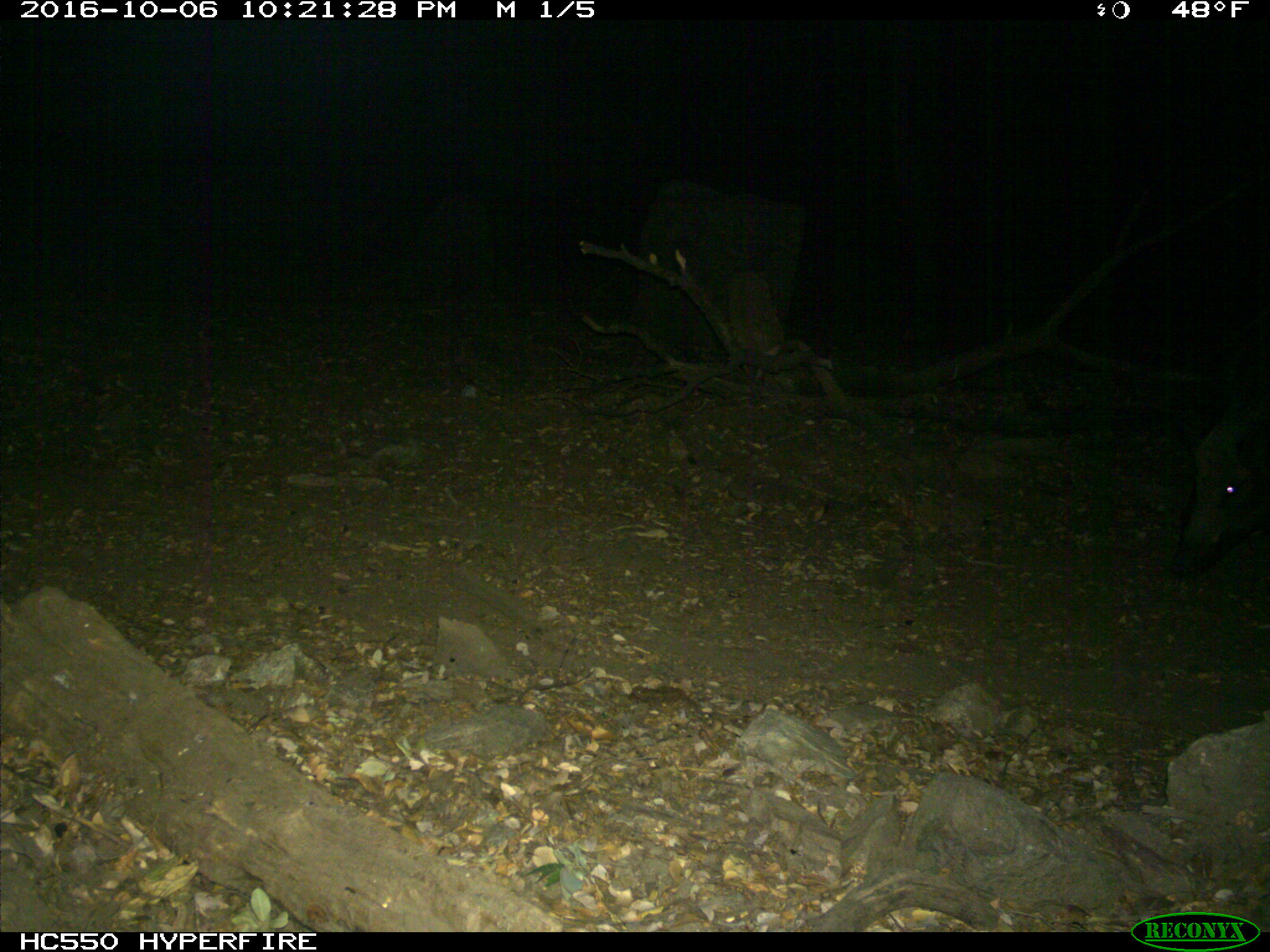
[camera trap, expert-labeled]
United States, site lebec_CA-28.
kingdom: Animalia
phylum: Chordata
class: Mammalia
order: Artiodactyla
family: Suidae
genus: Sus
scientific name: Sus scrofa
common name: wild boar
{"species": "Sus scrofa (wild boar)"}